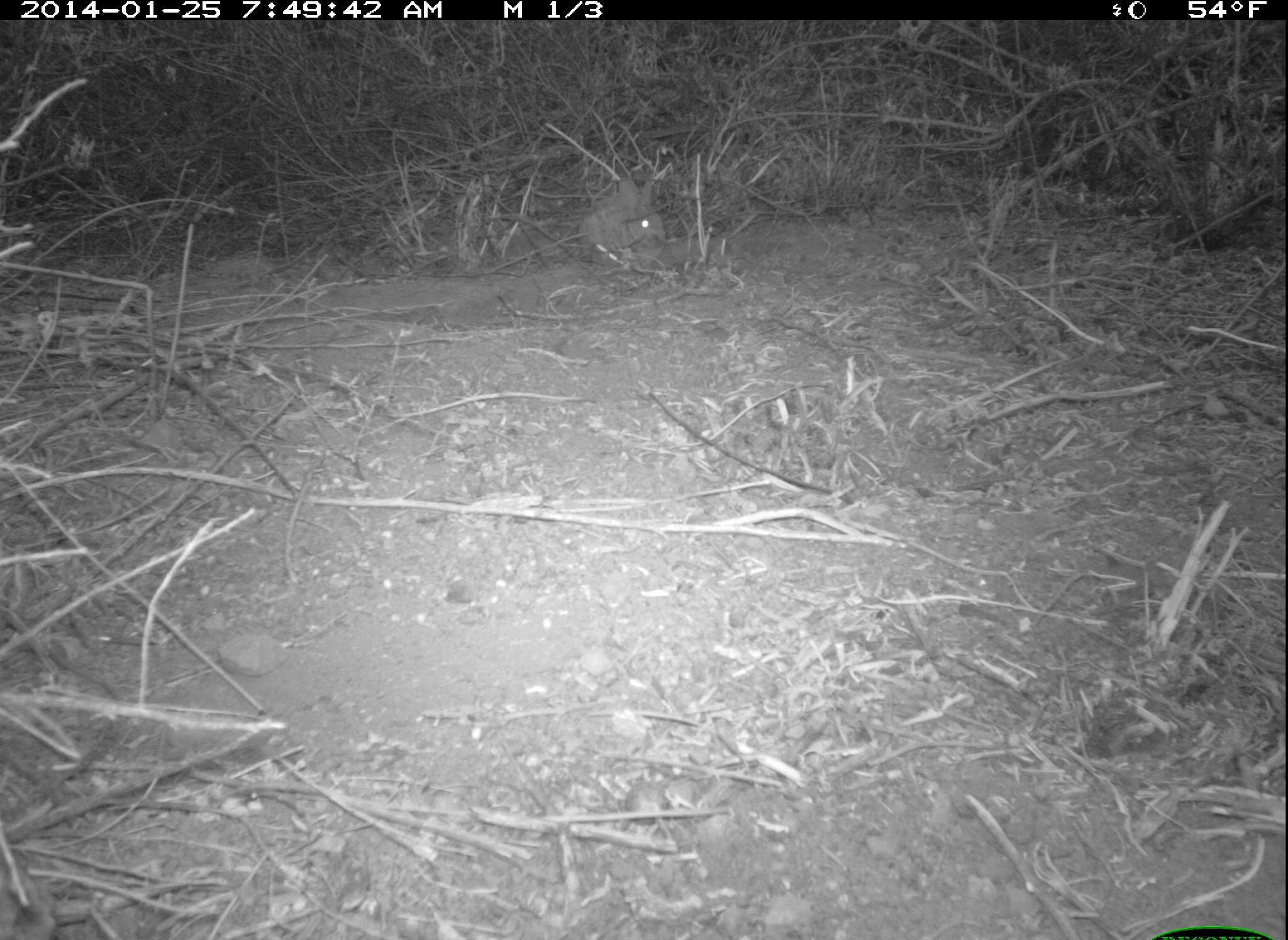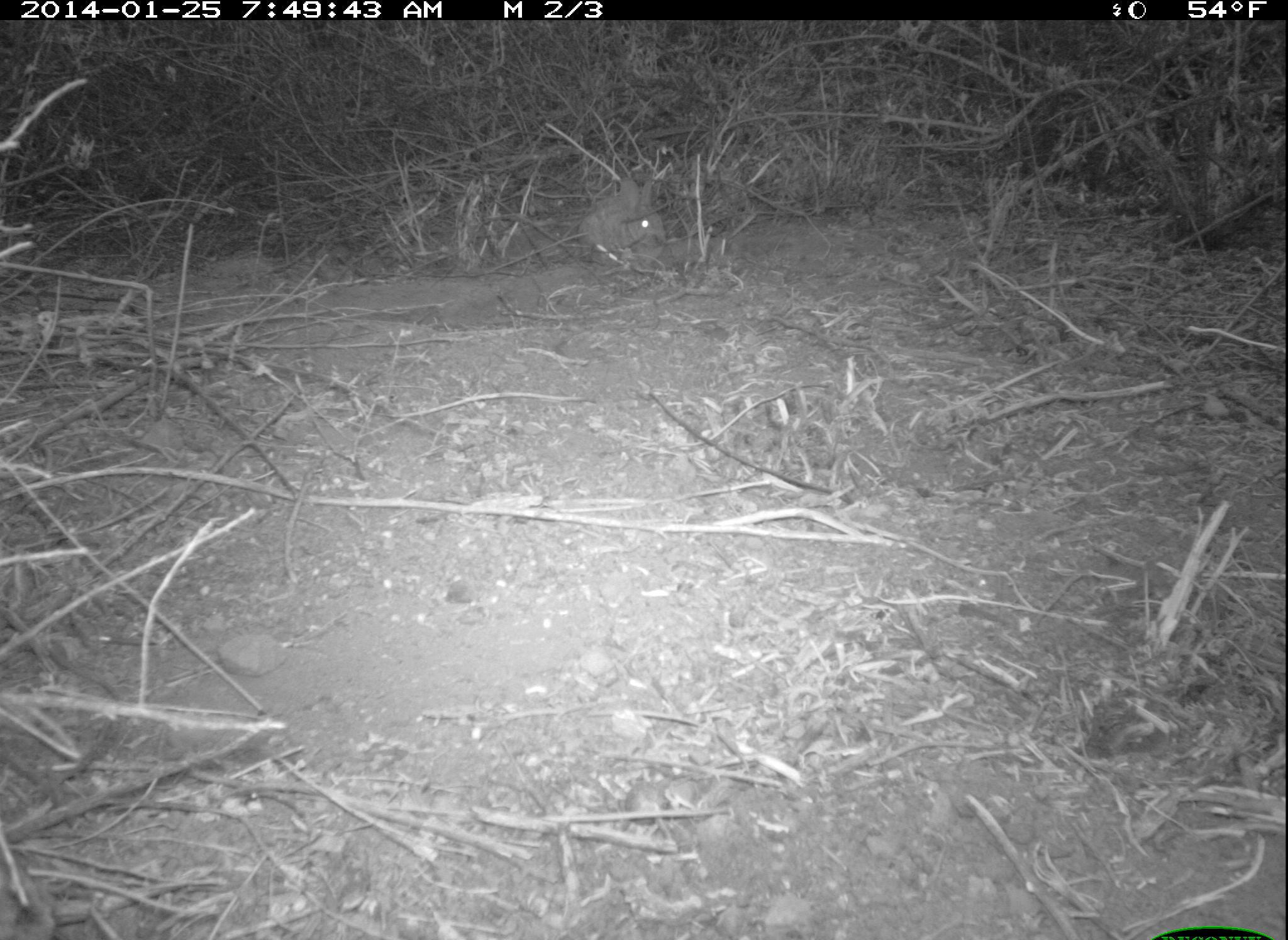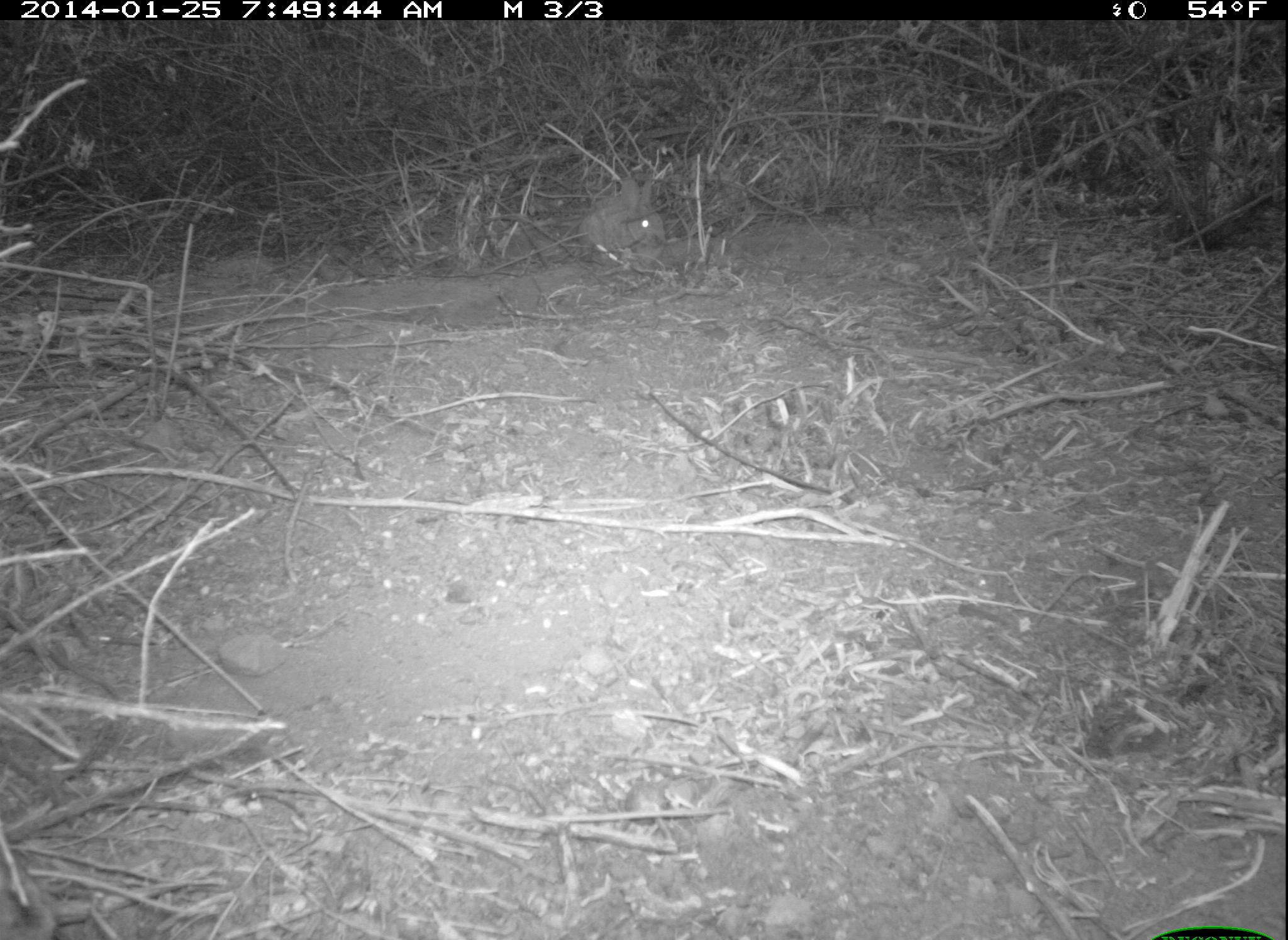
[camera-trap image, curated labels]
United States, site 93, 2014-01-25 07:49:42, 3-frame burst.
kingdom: Animalia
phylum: Chordata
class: Mammalia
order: Lagomorpha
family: Leporidae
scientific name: Leporidae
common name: rabbits and hares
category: rabbit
Rabbit (rabbits and hares) (Leporidae).